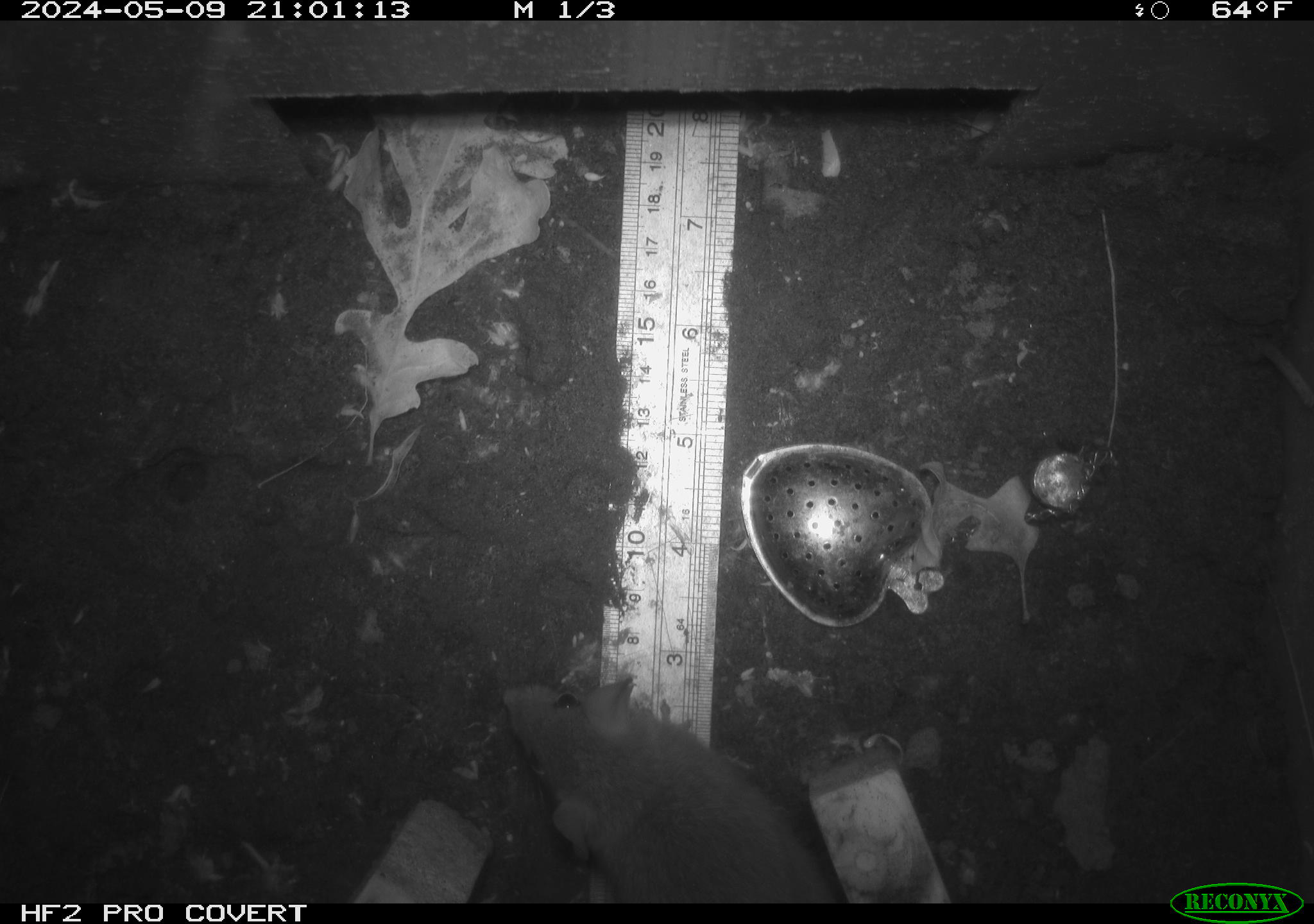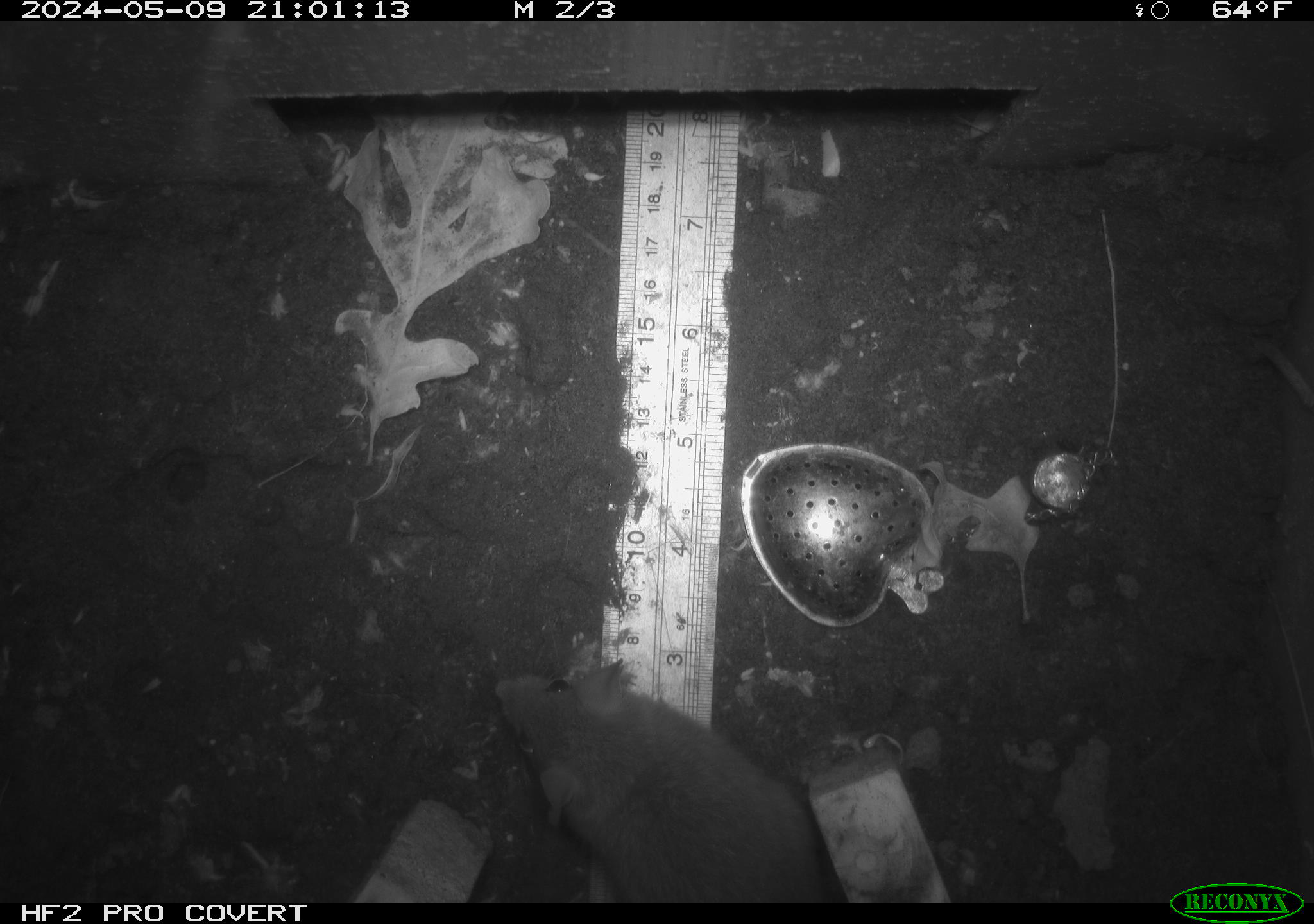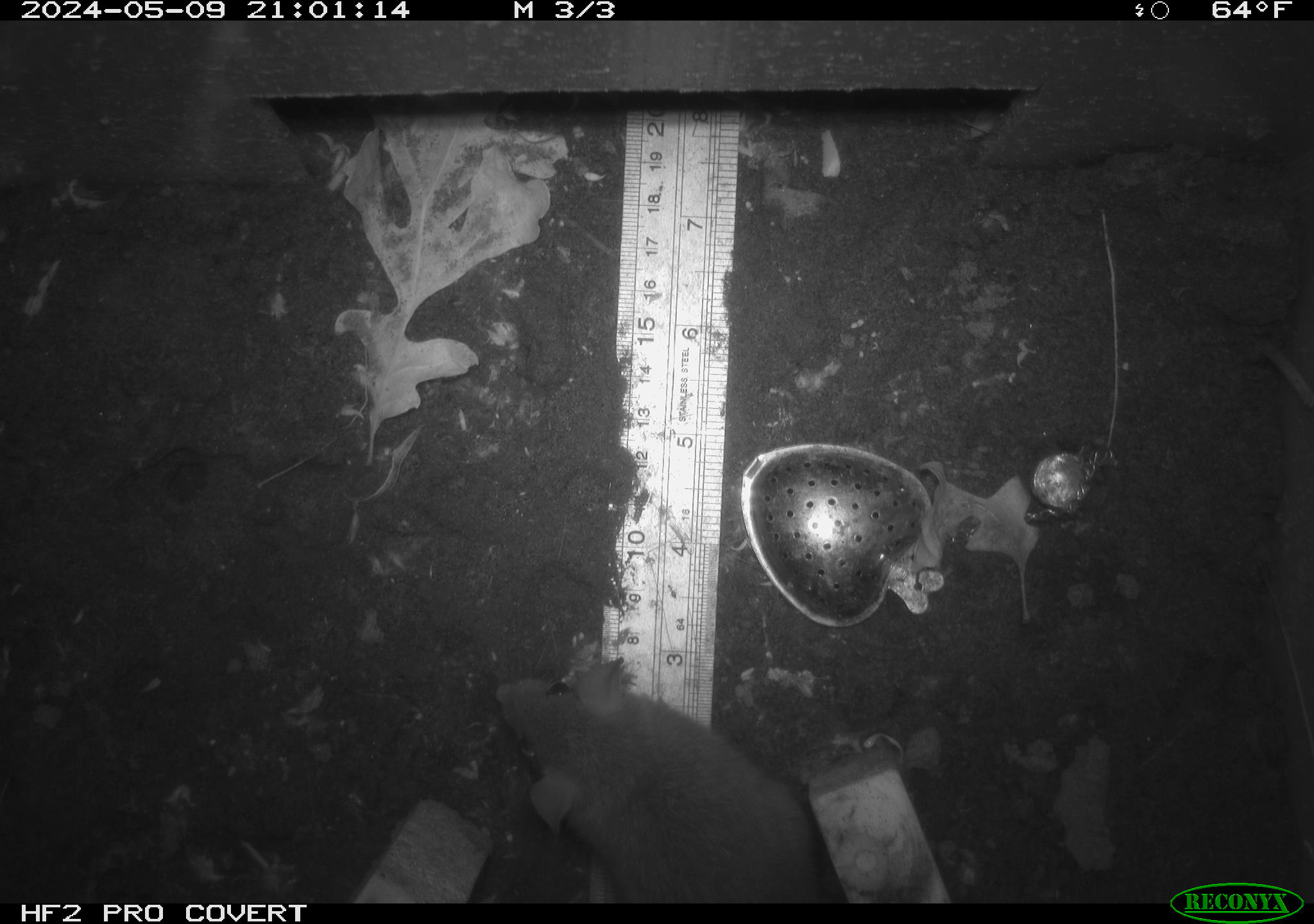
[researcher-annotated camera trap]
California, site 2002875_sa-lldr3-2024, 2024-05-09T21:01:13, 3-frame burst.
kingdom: Animalia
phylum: Chordata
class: Mammalia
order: Rodentia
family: Muridae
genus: Rattus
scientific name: Rattus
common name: rat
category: rattus species